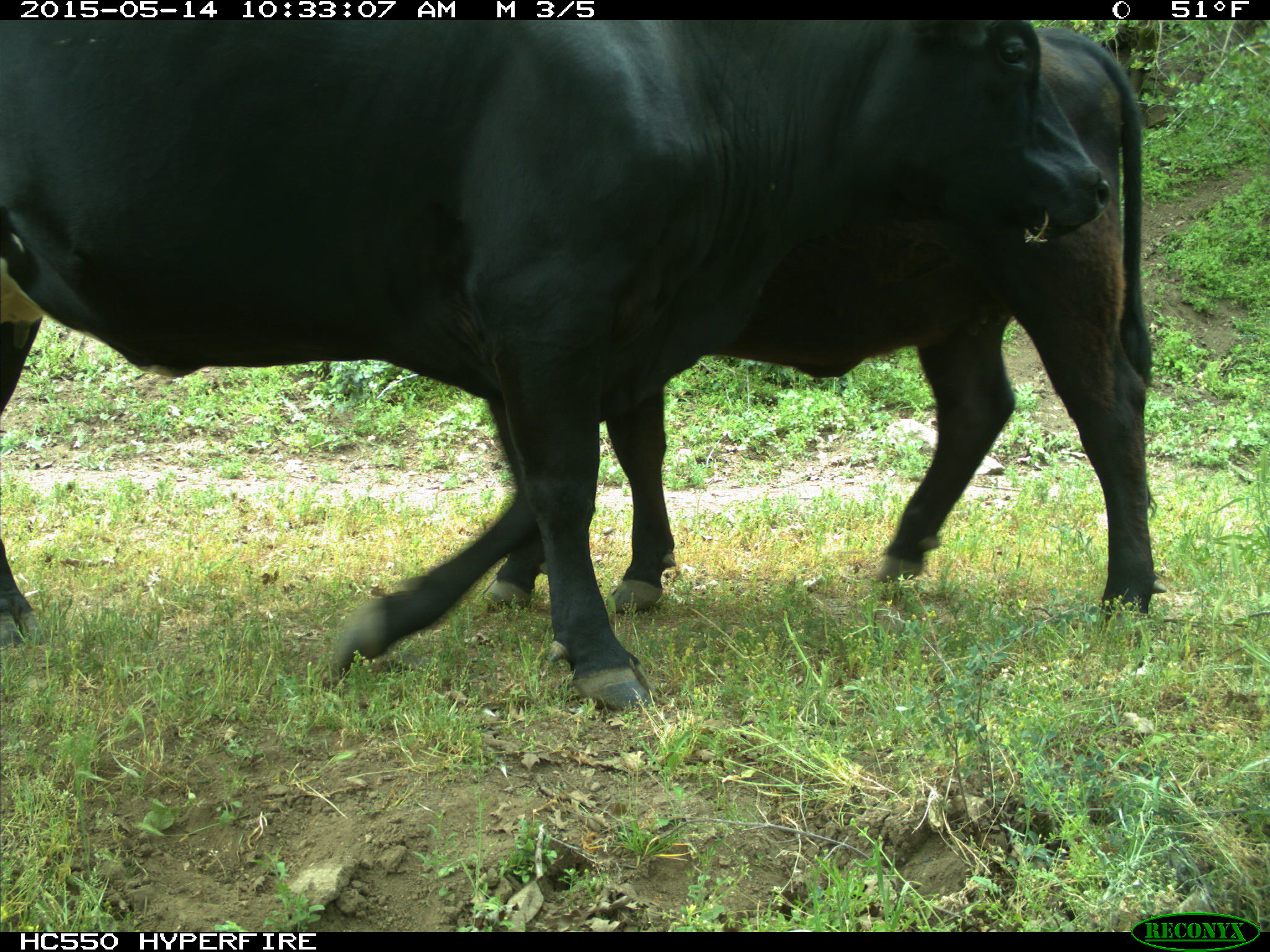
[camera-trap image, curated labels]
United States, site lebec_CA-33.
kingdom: Animalia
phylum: Chordata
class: Mammalia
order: Artiodactyla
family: Bovidae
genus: Bos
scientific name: Bos taurus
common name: domestic cow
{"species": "Bos taurus (domestic cow)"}